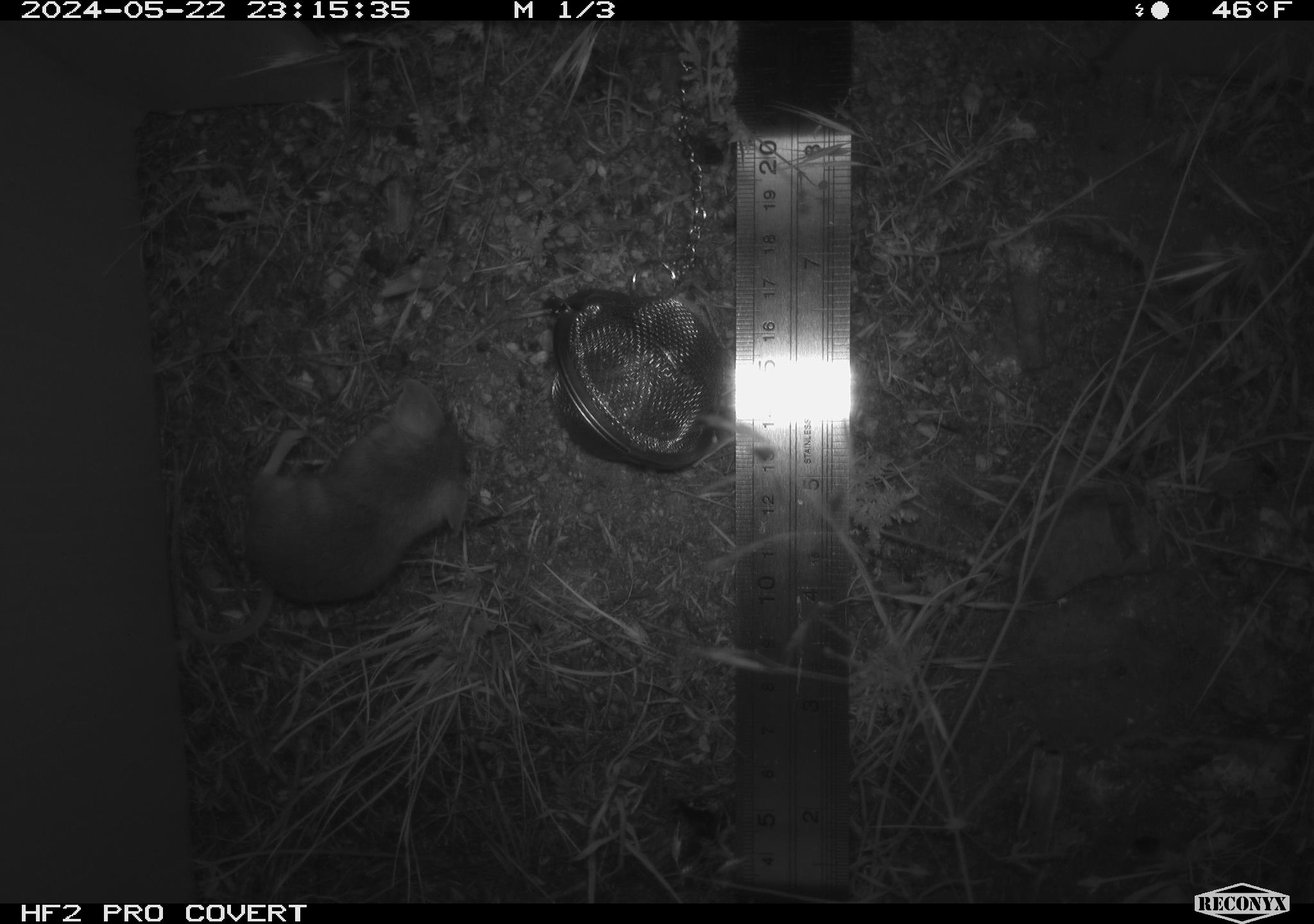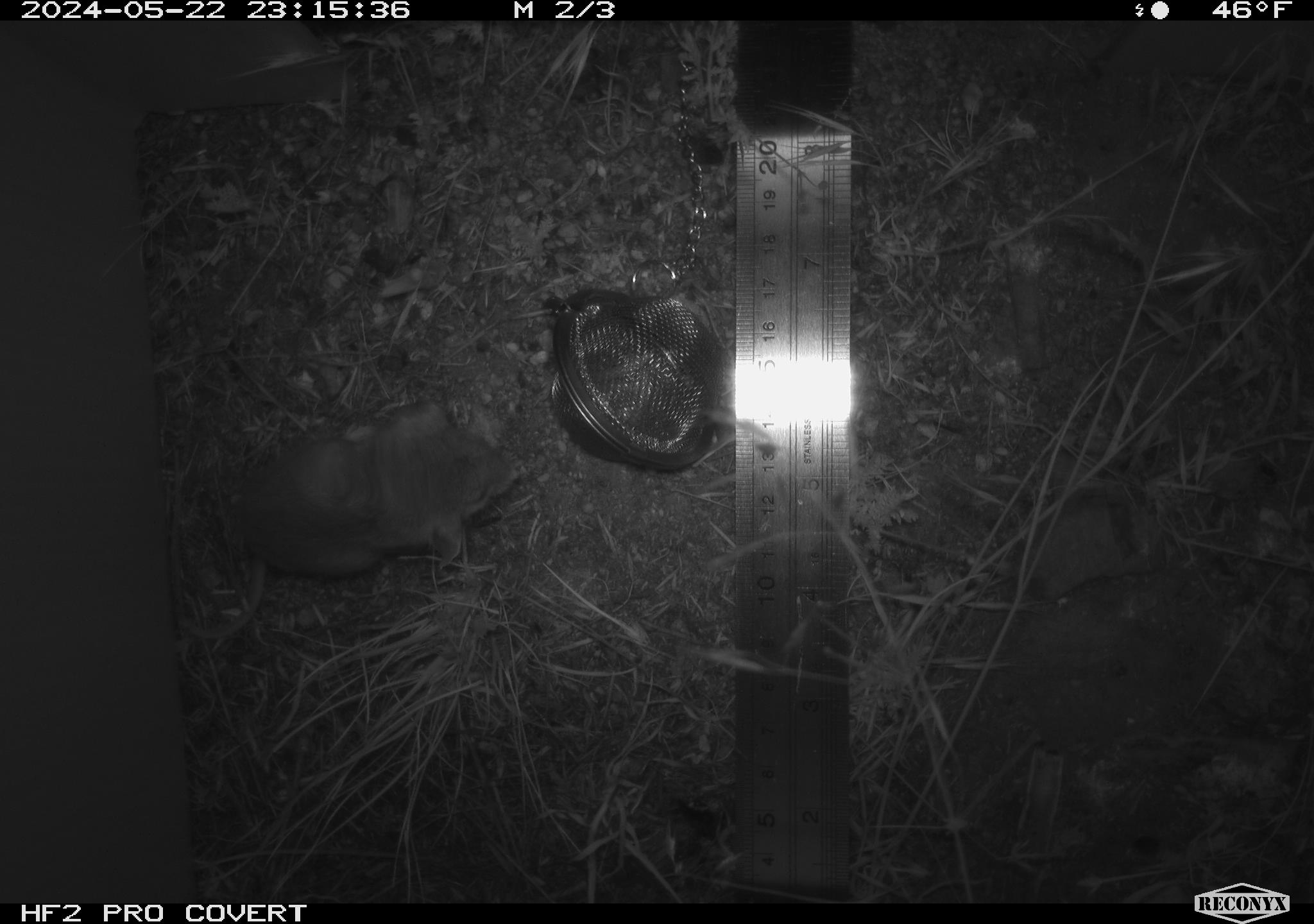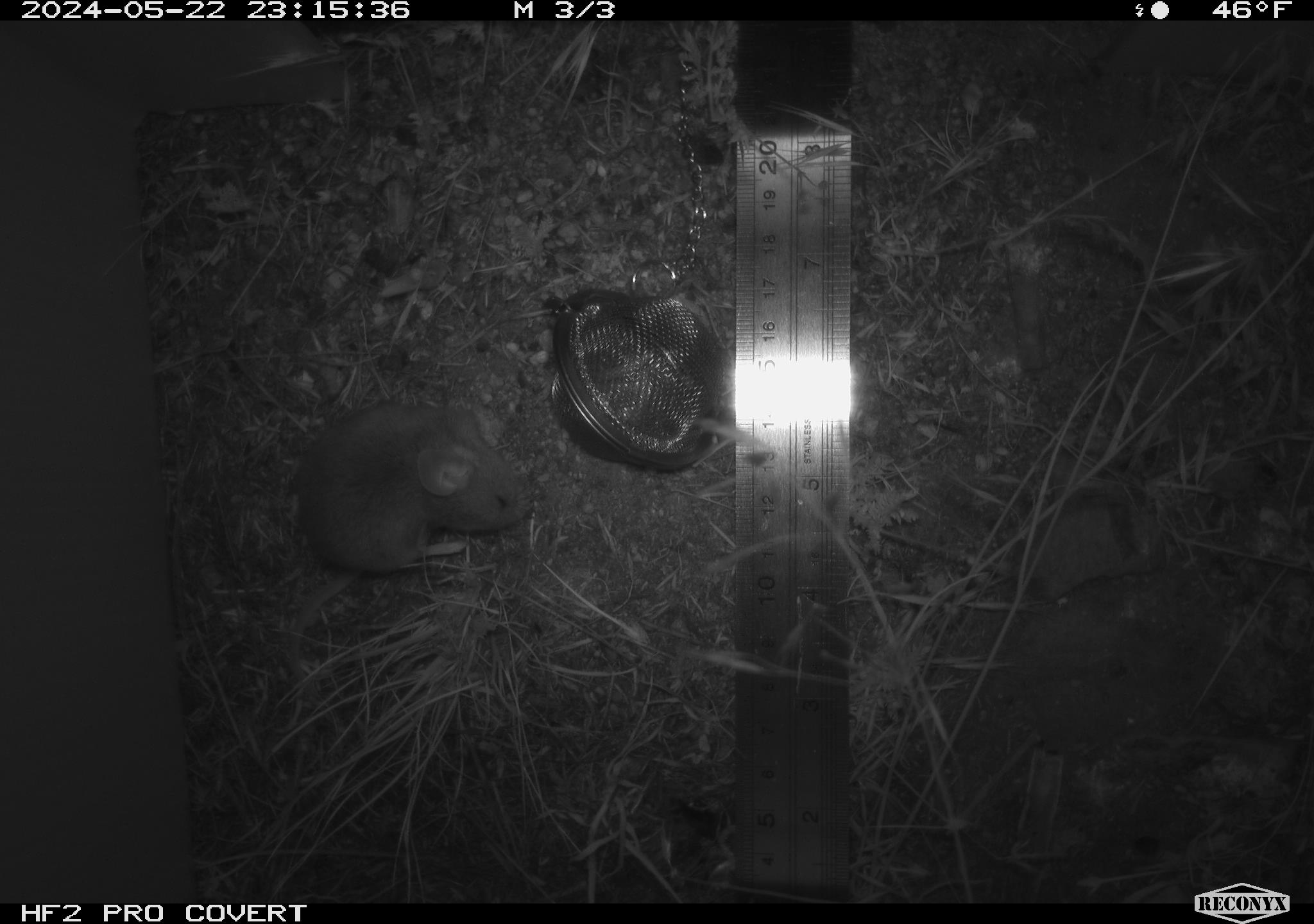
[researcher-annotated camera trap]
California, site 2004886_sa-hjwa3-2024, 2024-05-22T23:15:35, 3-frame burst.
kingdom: Animalia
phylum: Chordata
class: Mammalia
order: Rodentia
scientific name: Rodentia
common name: rodent